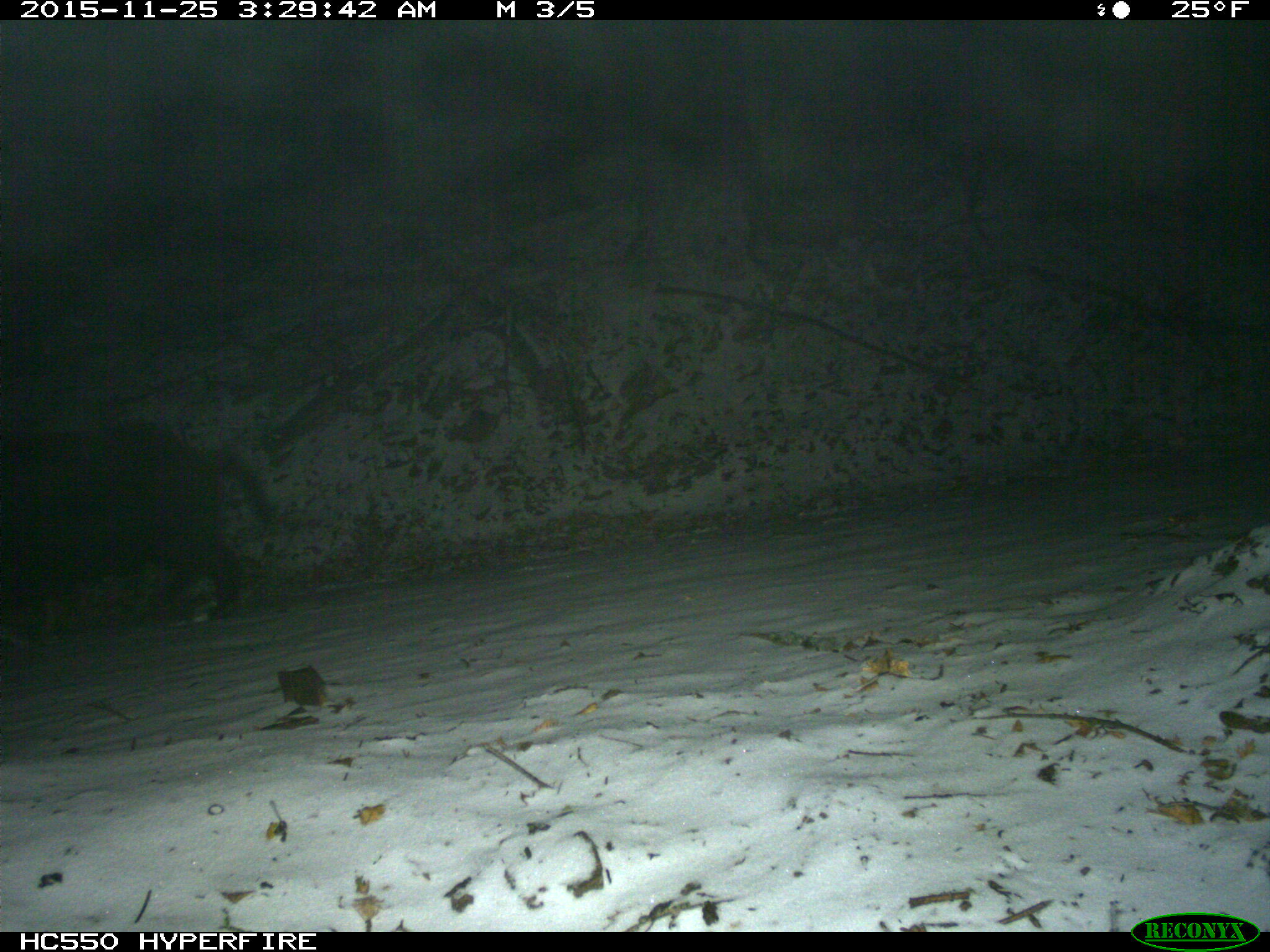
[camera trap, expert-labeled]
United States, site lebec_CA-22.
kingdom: Animalia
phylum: Chordata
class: Mammalia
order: Artiodactyla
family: Suidae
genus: Sus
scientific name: Sus scrofa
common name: wild boar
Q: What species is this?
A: Sus scrofa (wild boar).